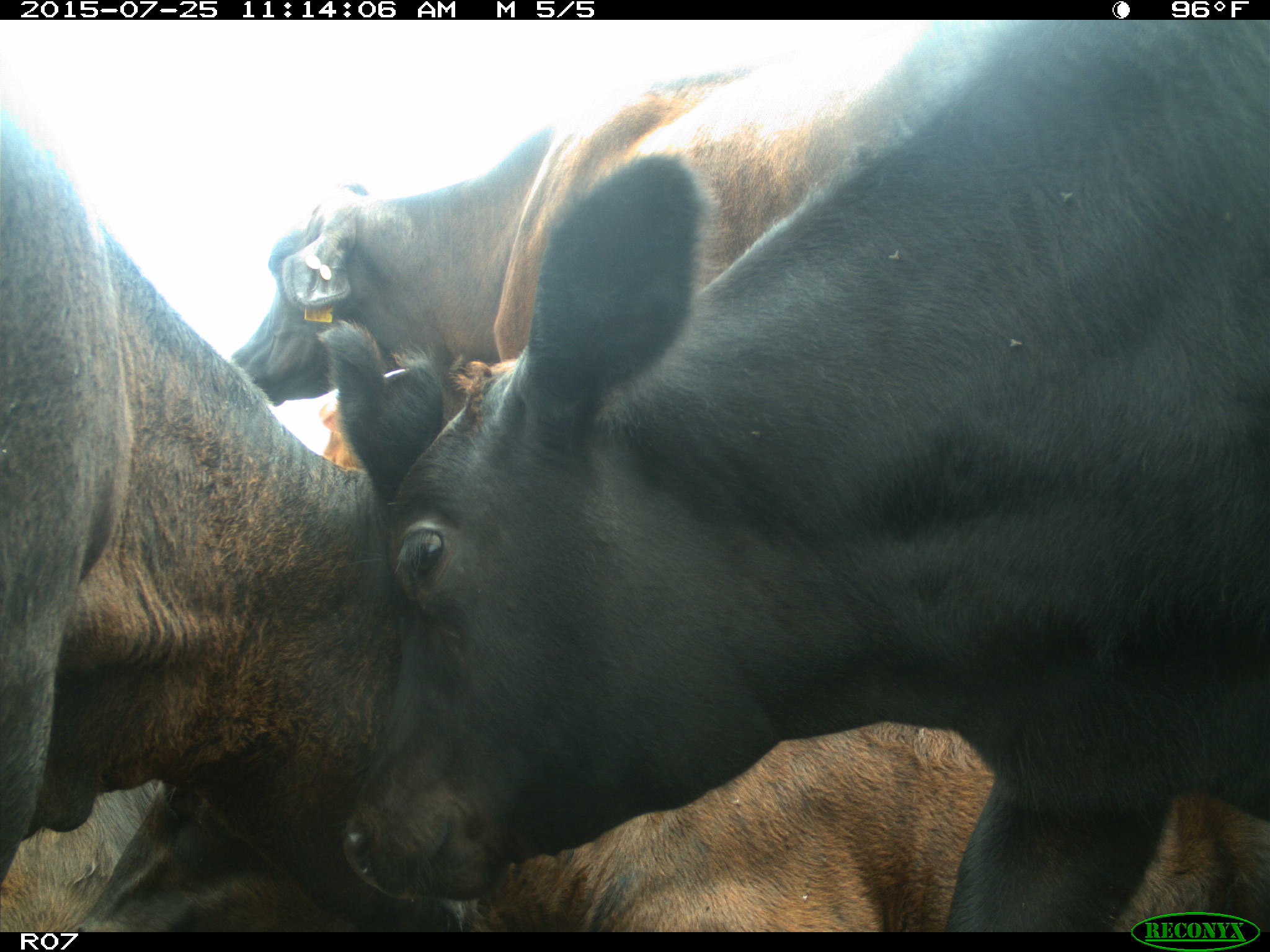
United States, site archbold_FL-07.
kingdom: Animalia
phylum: Chordata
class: Mammalia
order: Artiodactyla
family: Bovidae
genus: Bos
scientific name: Bos taurus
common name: domestic cow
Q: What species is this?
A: Bos taurus (domestic cow).